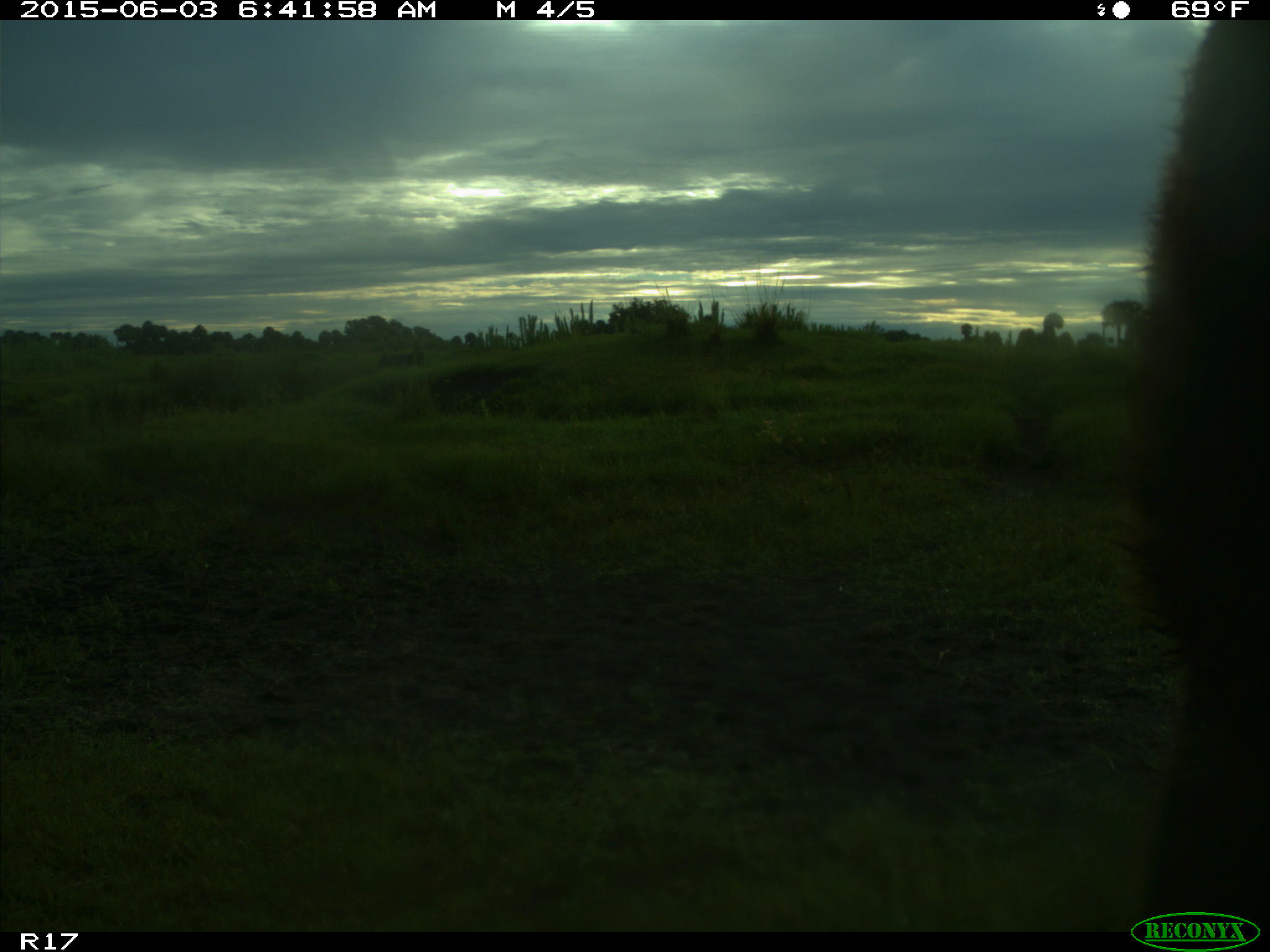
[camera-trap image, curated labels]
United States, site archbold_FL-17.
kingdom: Animalia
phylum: Chordata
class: Mammalia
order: Artiodactyla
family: Bovidae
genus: Bos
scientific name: Bos taurus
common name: domestic cow